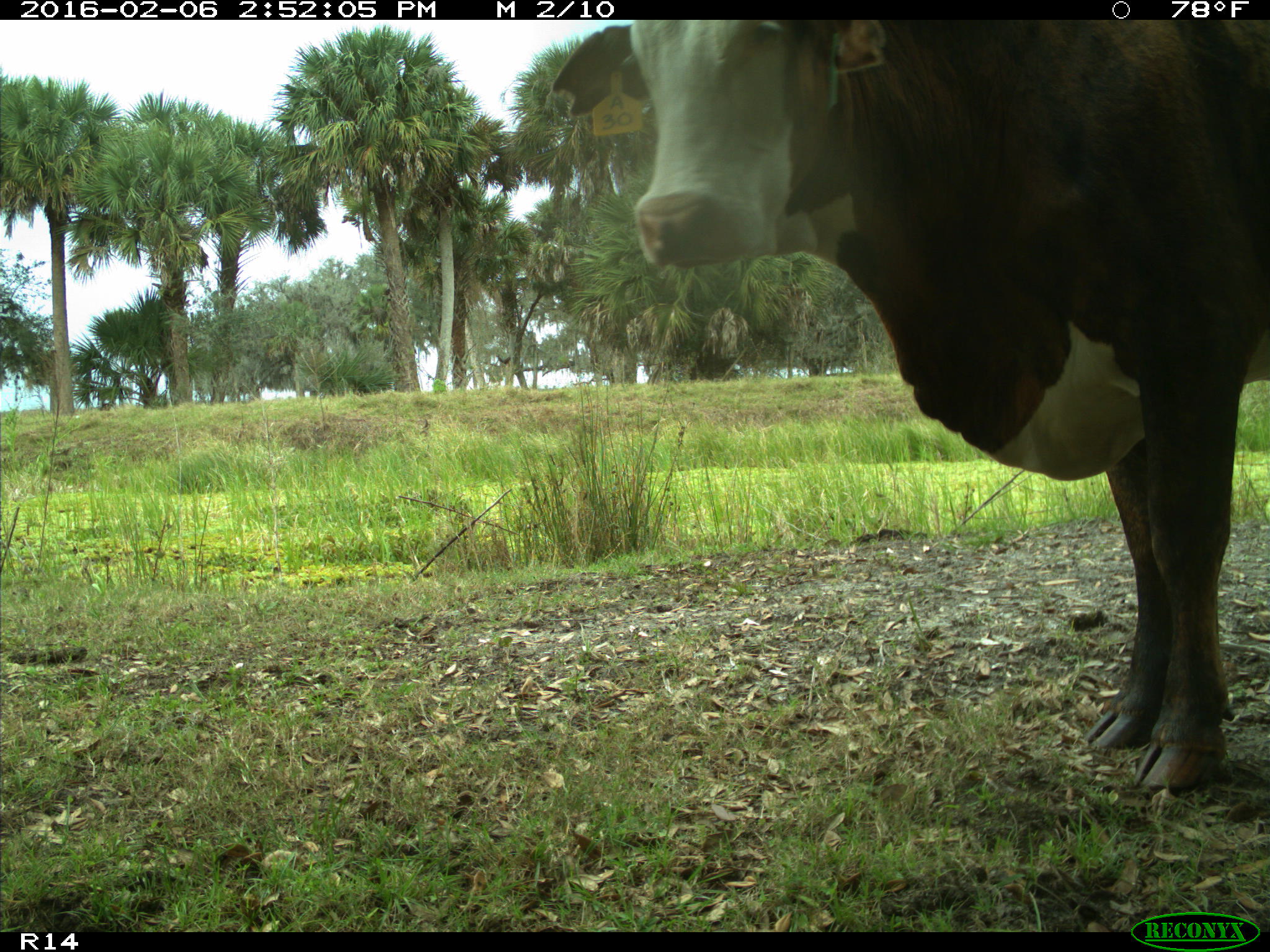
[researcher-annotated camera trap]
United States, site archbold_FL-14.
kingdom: Animalia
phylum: Chordata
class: Mammalia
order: Artiodactyla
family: Bovidae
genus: Bos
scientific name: Bos taurus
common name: domestic cow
Bos taurus (domestic cow).